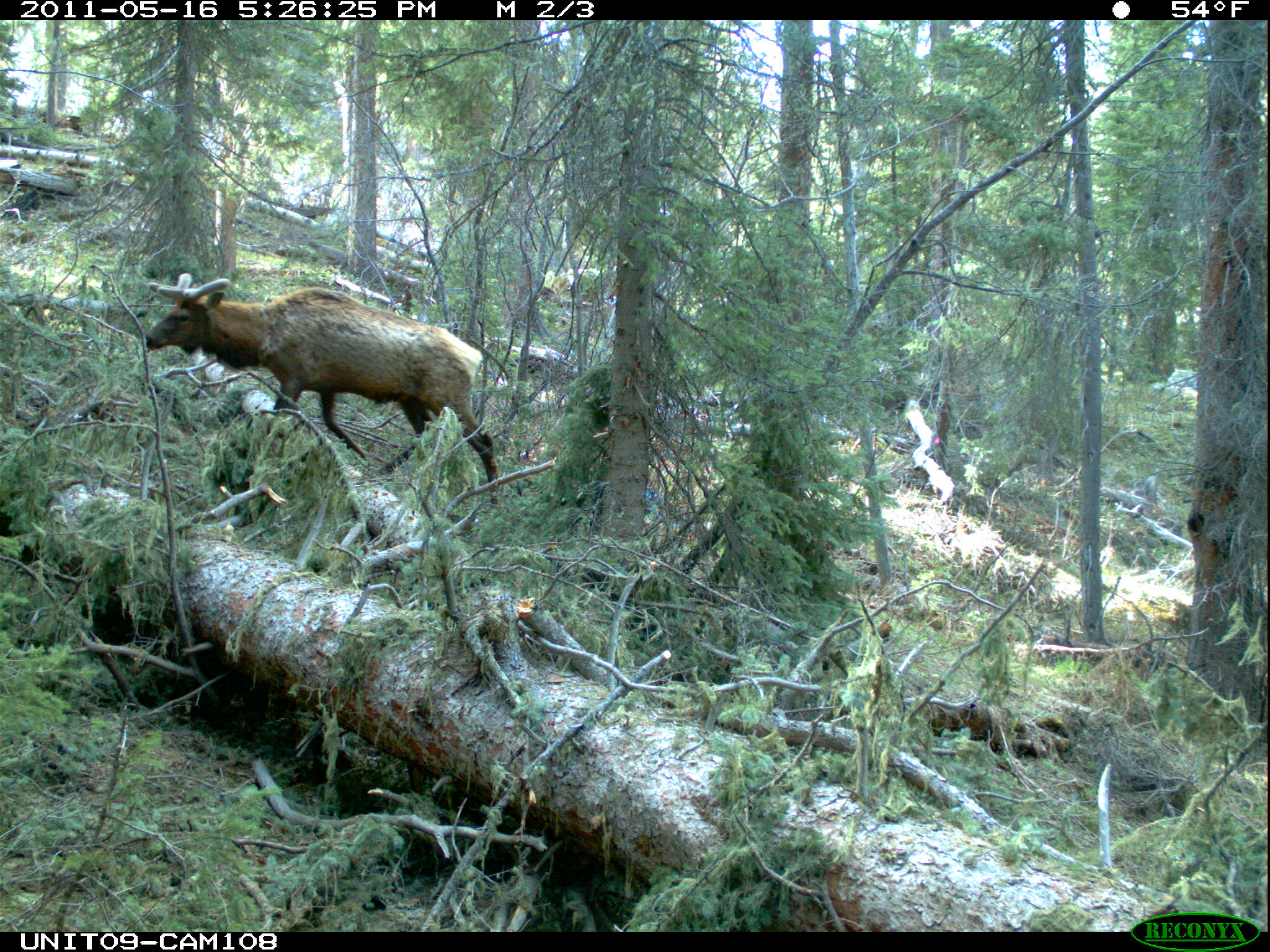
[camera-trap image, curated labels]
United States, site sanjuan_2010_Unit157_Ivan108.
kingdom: Animalia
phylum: Chordata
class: Mammalia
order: Artiodactyla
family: Cervidae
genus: Cervus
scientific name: Cervus elaphus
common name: red deer